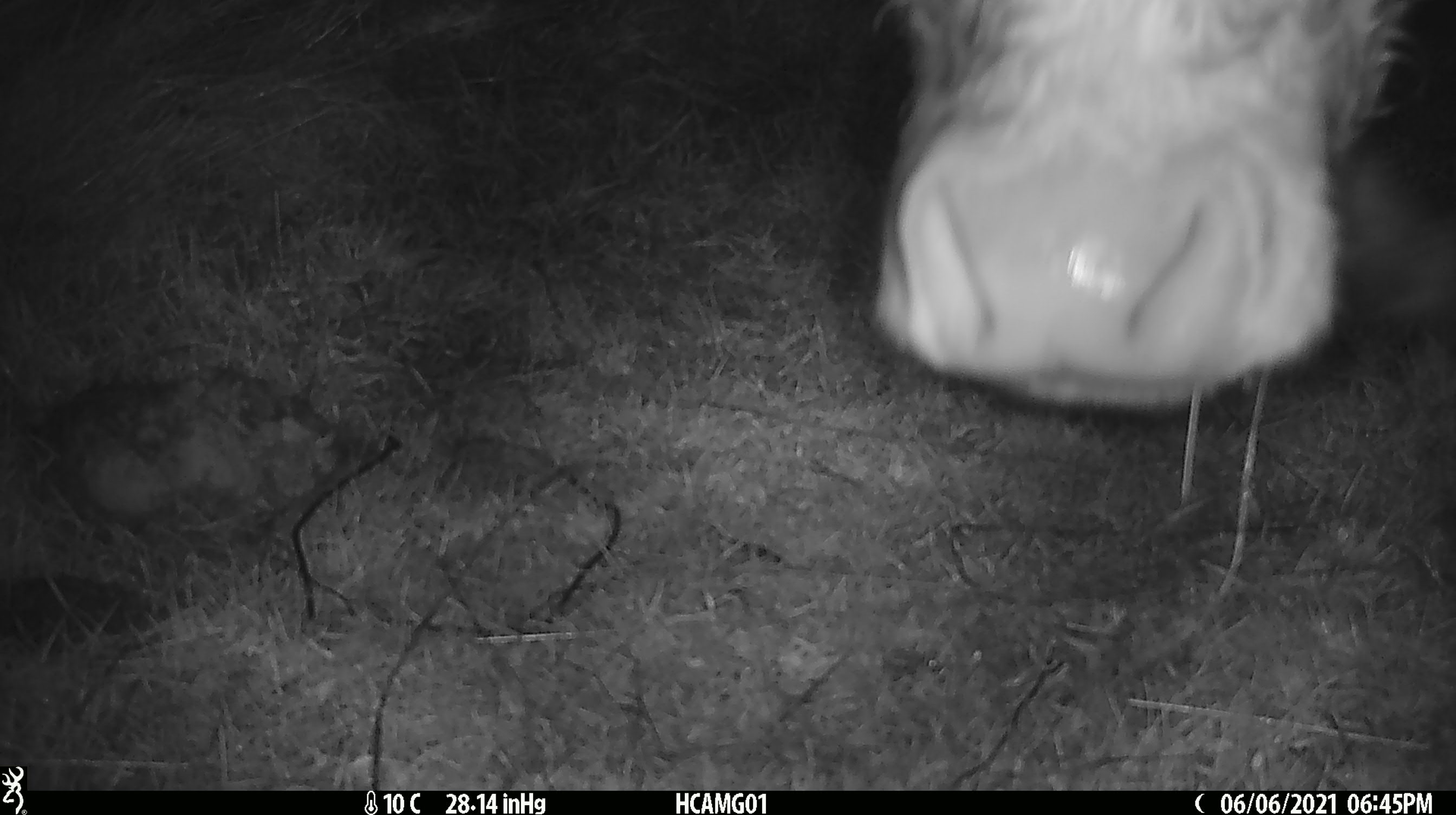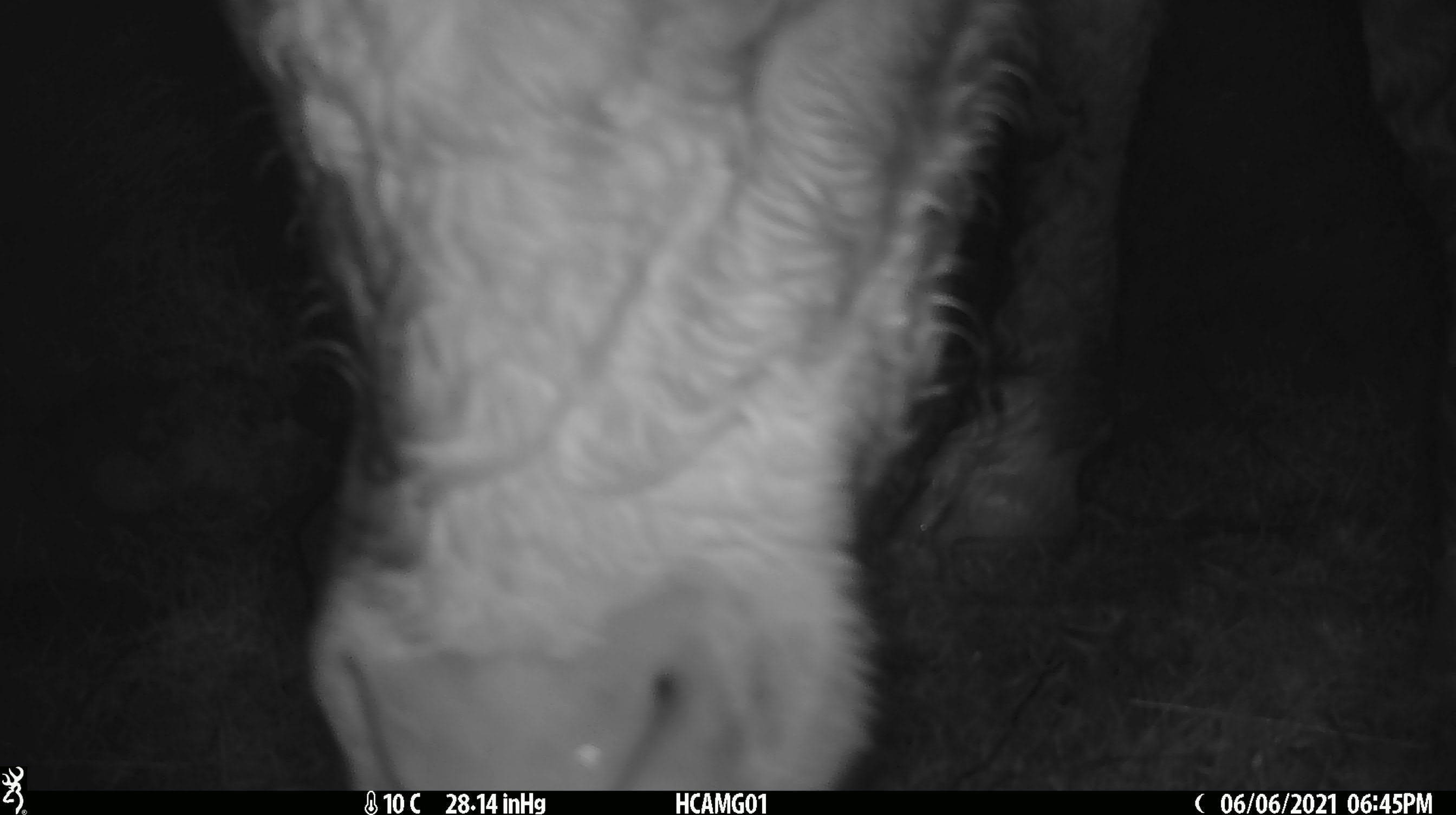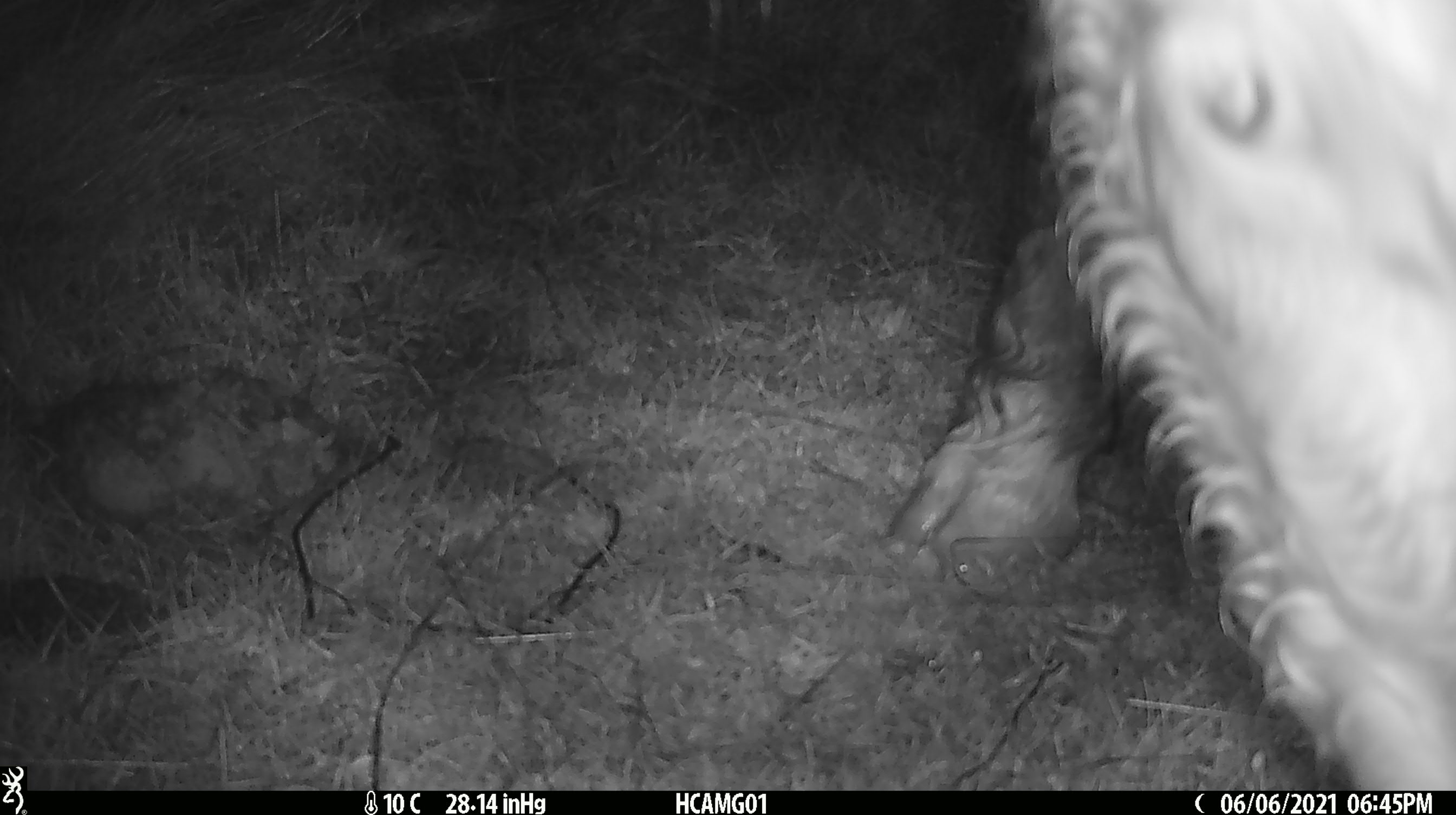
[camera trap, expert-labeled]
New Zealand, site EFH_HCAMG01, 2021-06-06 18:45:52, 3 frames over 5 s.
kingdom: Animalia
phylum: Chordata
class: Mammalia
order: Artiodactyla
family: Bovidae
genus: Bos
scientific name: Bos taurus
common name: domestic cow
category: cow